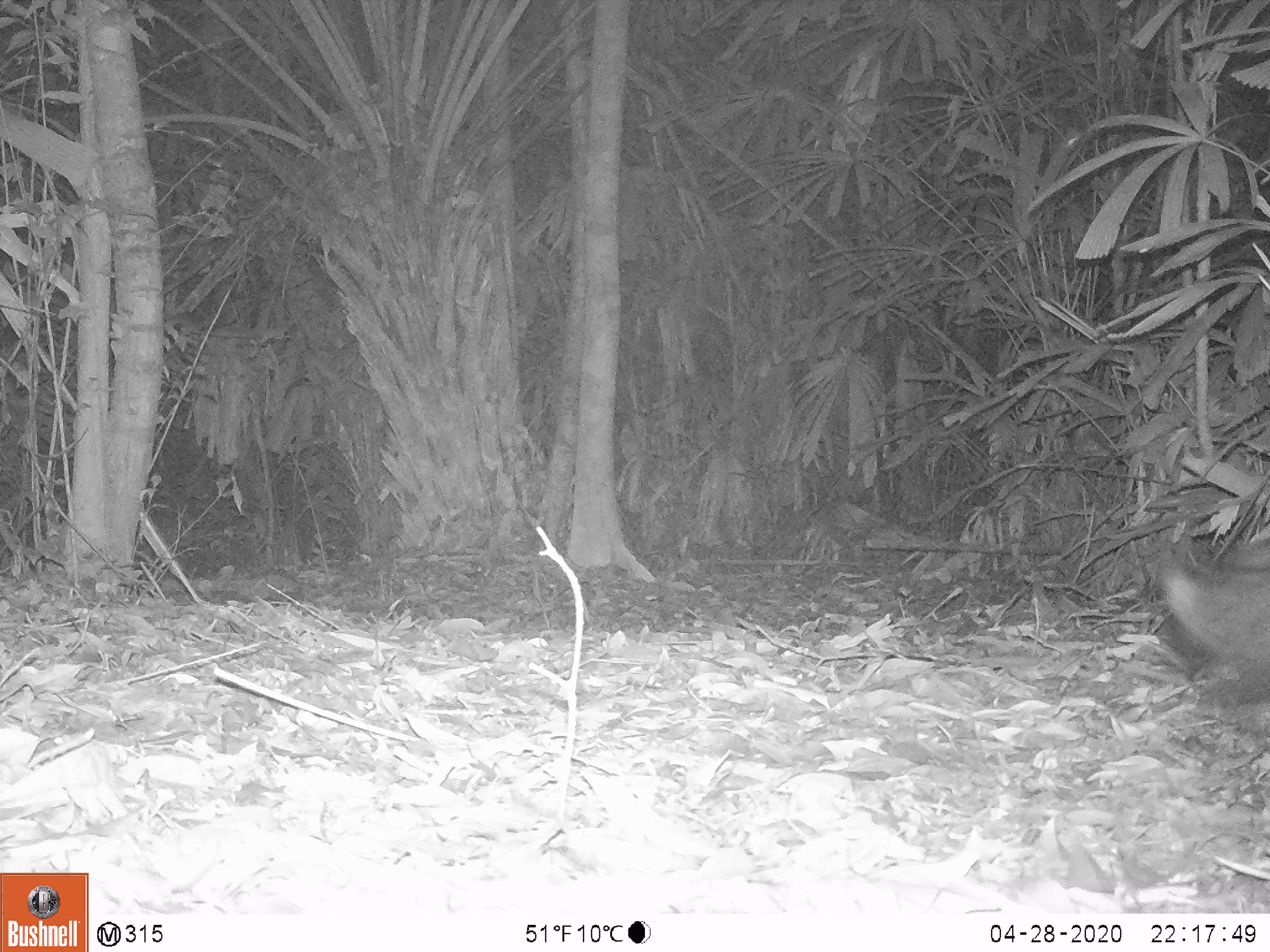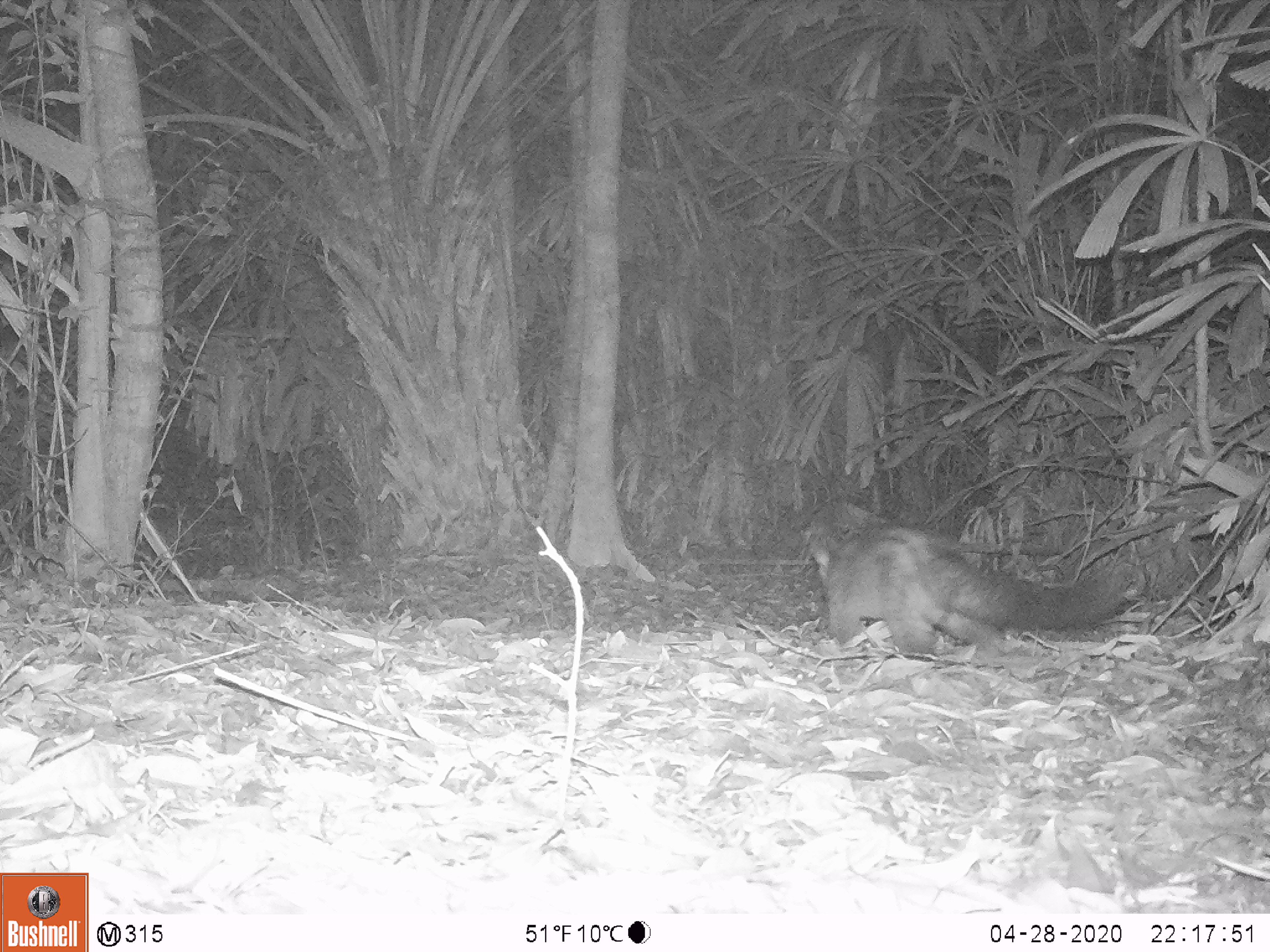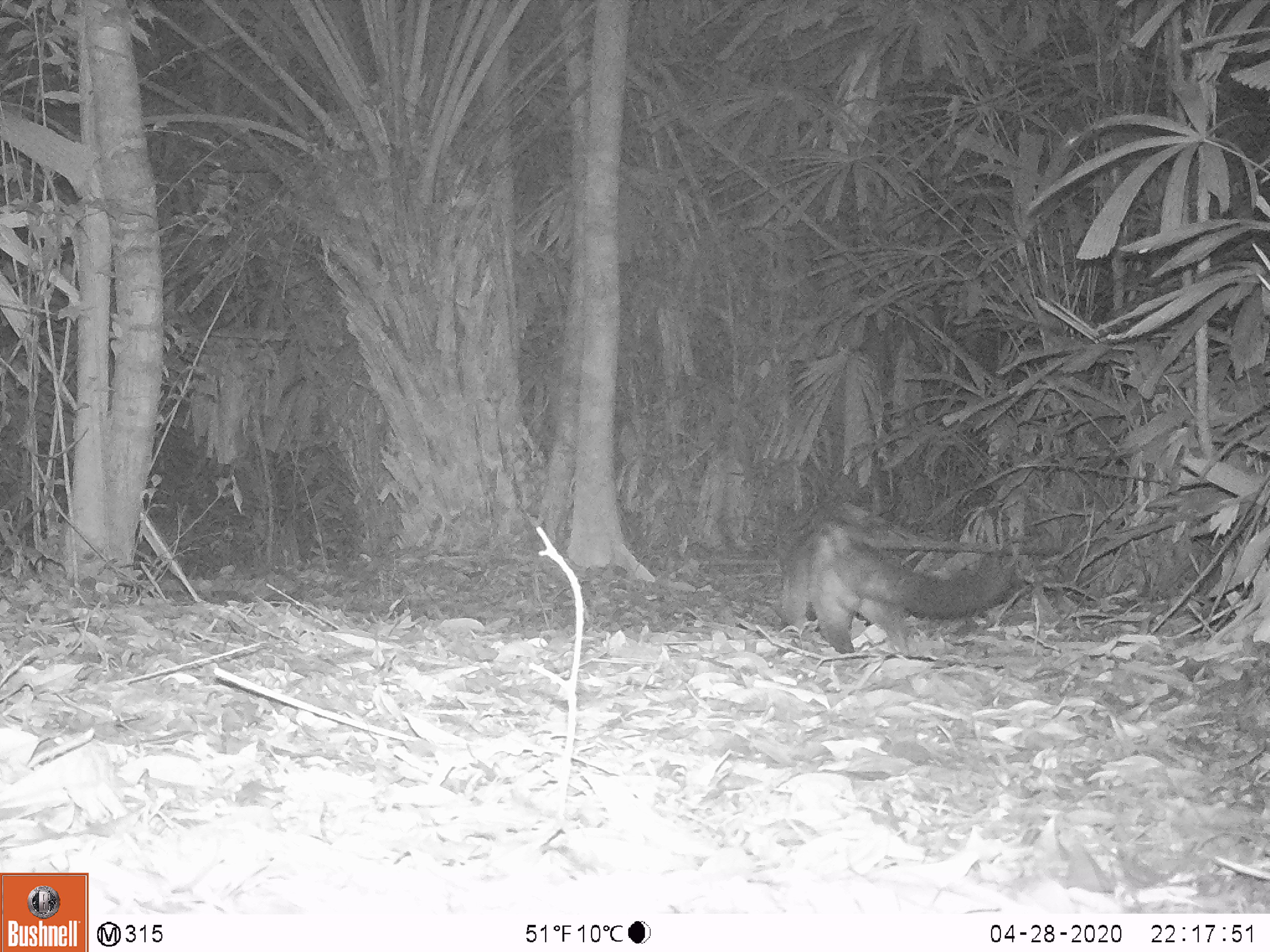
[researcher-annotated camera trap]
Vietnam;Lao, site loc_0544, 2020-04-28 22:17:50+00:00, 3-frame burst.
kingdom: Animalia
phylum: Chordata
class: Mammalia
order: Carnivora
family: Viverridae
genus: Paradoxurus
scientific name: Paradoxurus hermaphroditus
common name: common palm civet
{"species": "common palm civet (Paradoxurus hermaphroditus)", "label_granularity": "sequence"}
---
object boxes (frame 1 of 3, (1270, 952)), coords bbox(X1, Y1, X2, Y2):
common palm civet: bbox(1156, 533, 1270, 713)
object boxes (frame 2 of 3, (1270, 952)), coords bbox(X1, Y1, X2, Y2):
common palm civet: bbox(799, 498, 1132, 661)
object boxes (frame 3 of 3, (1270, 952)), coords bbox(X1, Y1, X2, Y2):
common palm civet: bbox(773, 505, 1021, 658)